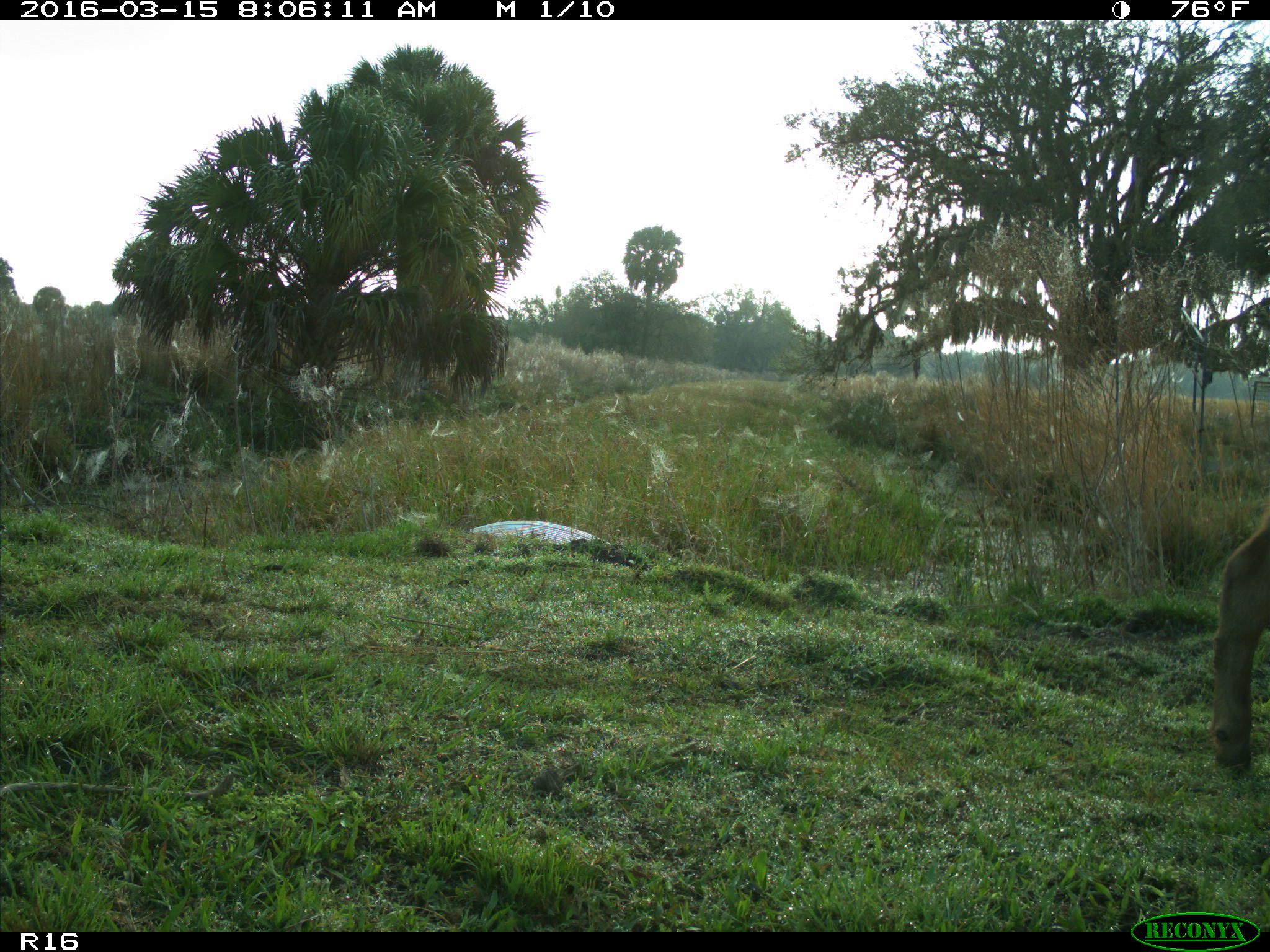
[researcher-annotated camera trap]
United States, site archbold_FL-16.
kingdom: Animalia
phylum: Chordata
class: Mammalia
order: Artiodactyla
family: Bovidae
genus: Bos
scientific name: Bos taurus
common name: domestic cow